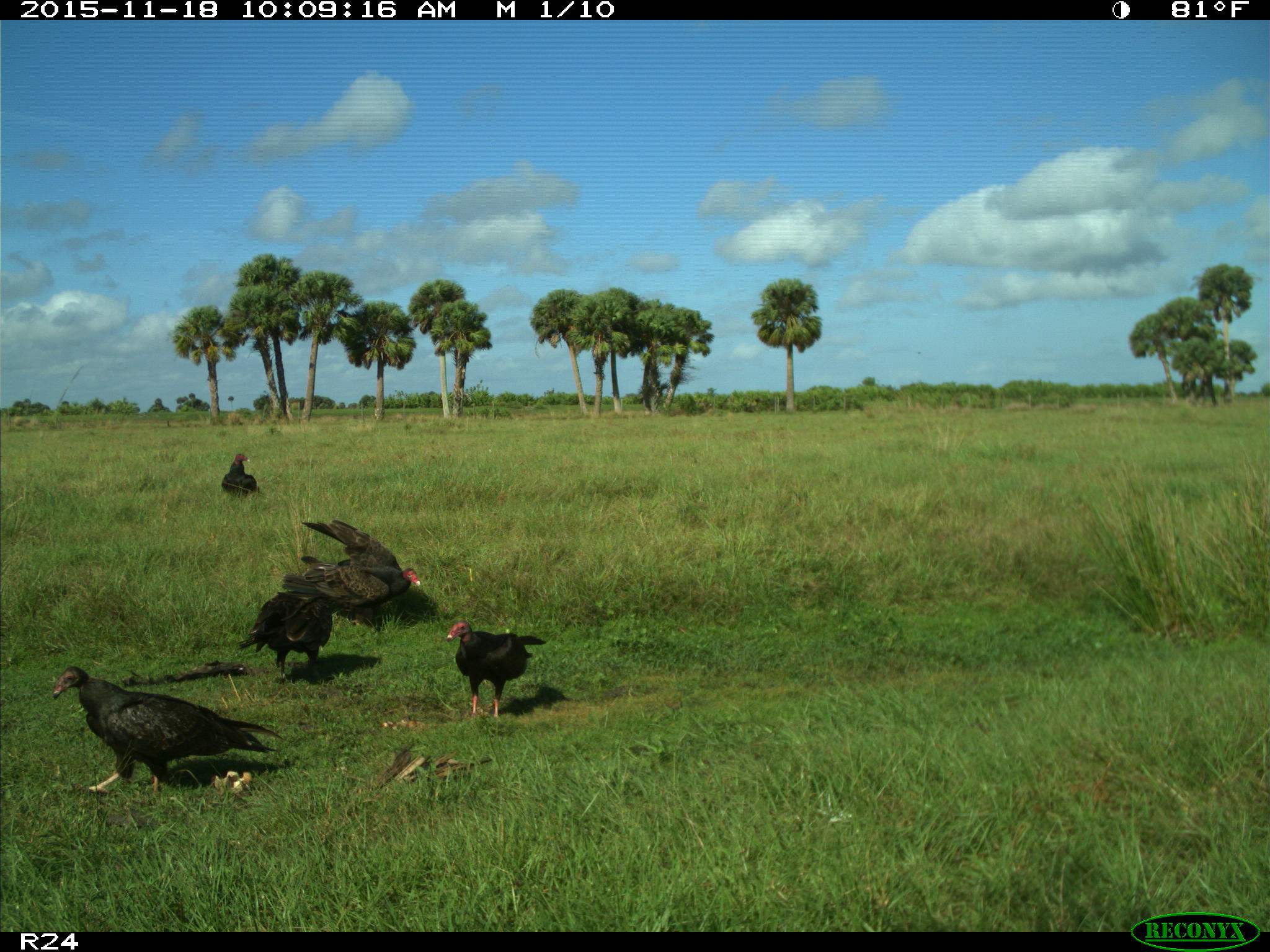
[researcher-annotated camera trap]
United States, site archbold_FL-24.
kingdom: Animalia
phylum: Chordata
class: Aves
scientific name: Aves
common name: birds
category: unidentified bird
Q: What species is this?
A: Unidentified bird (birds) (Aves).